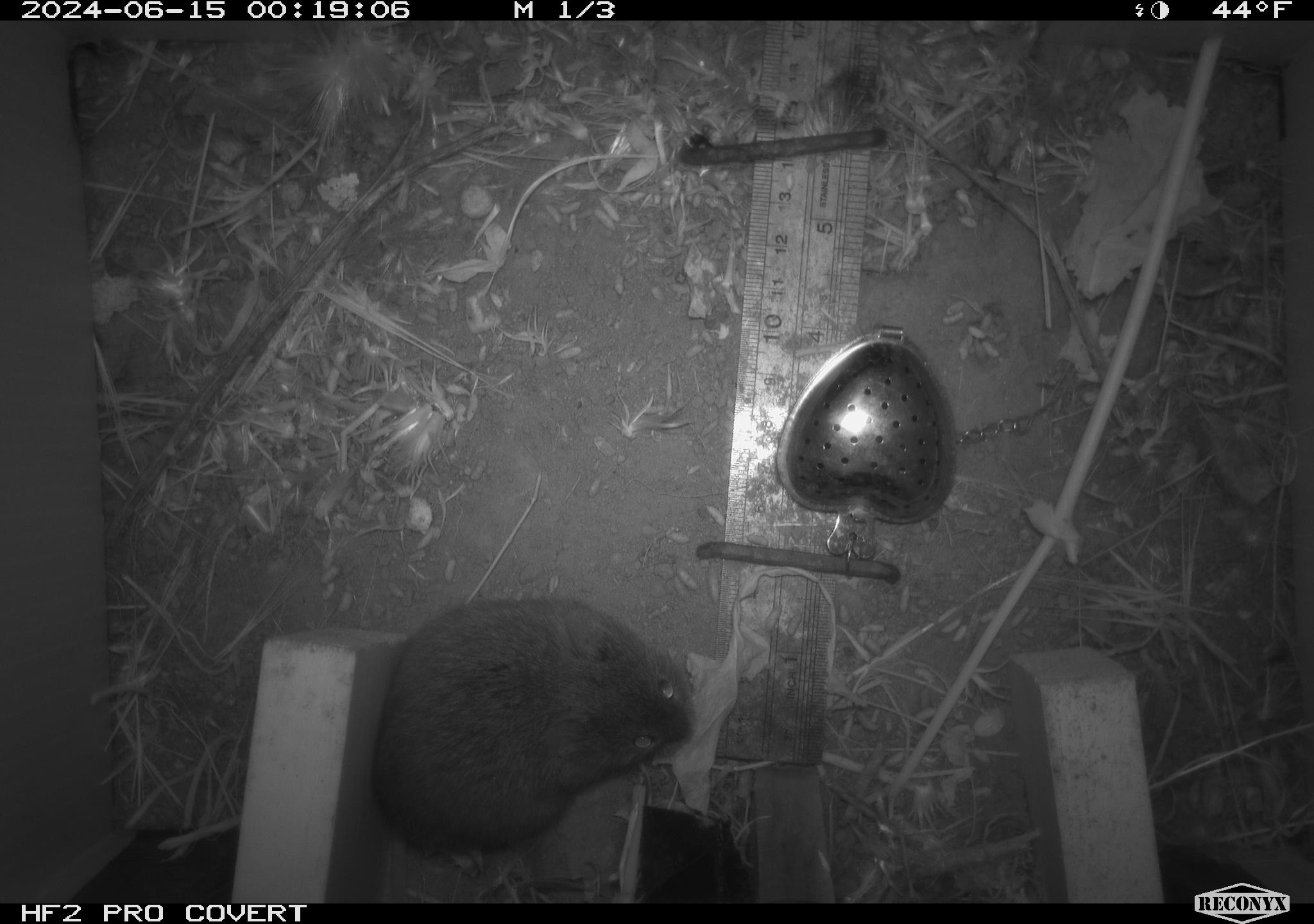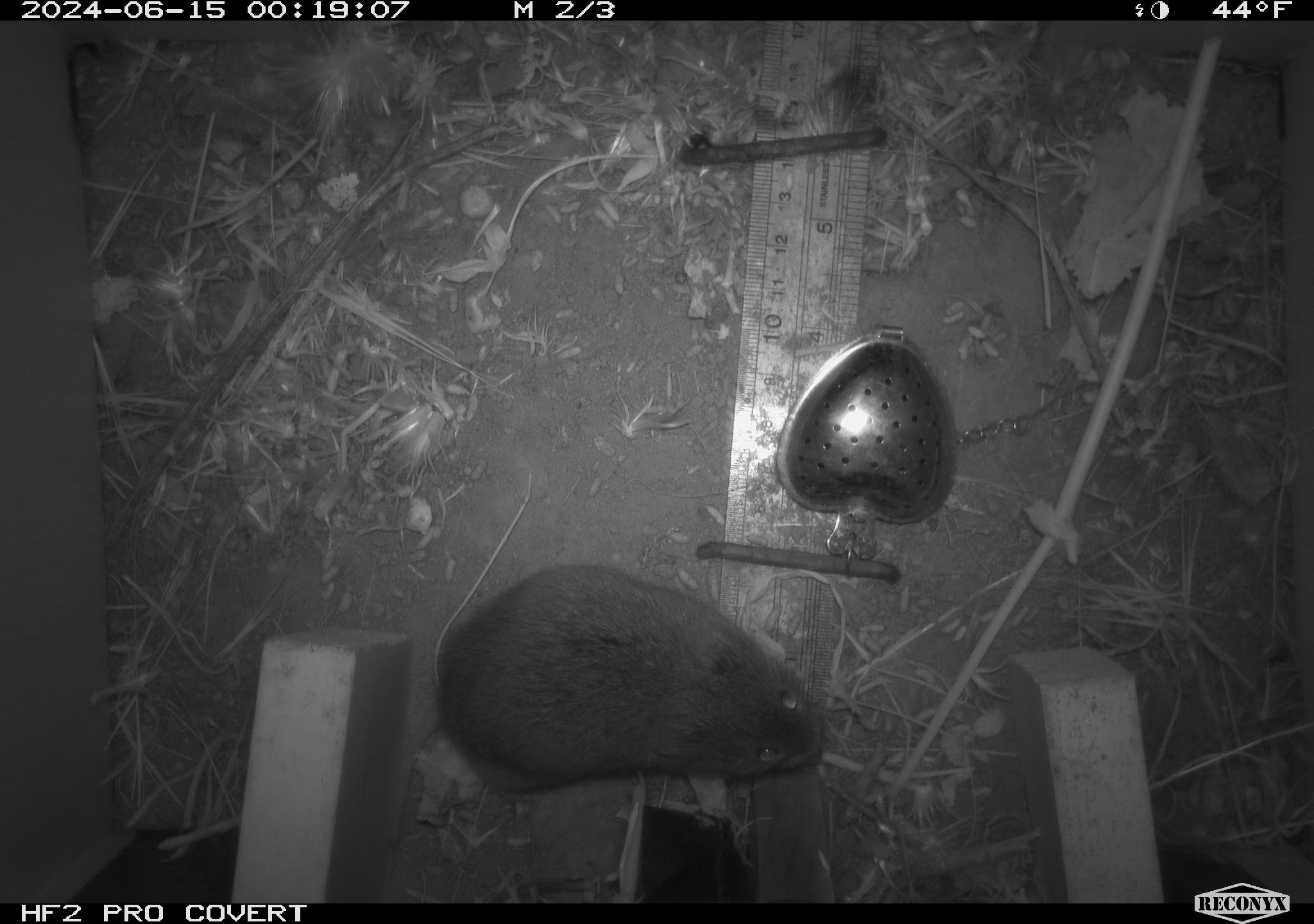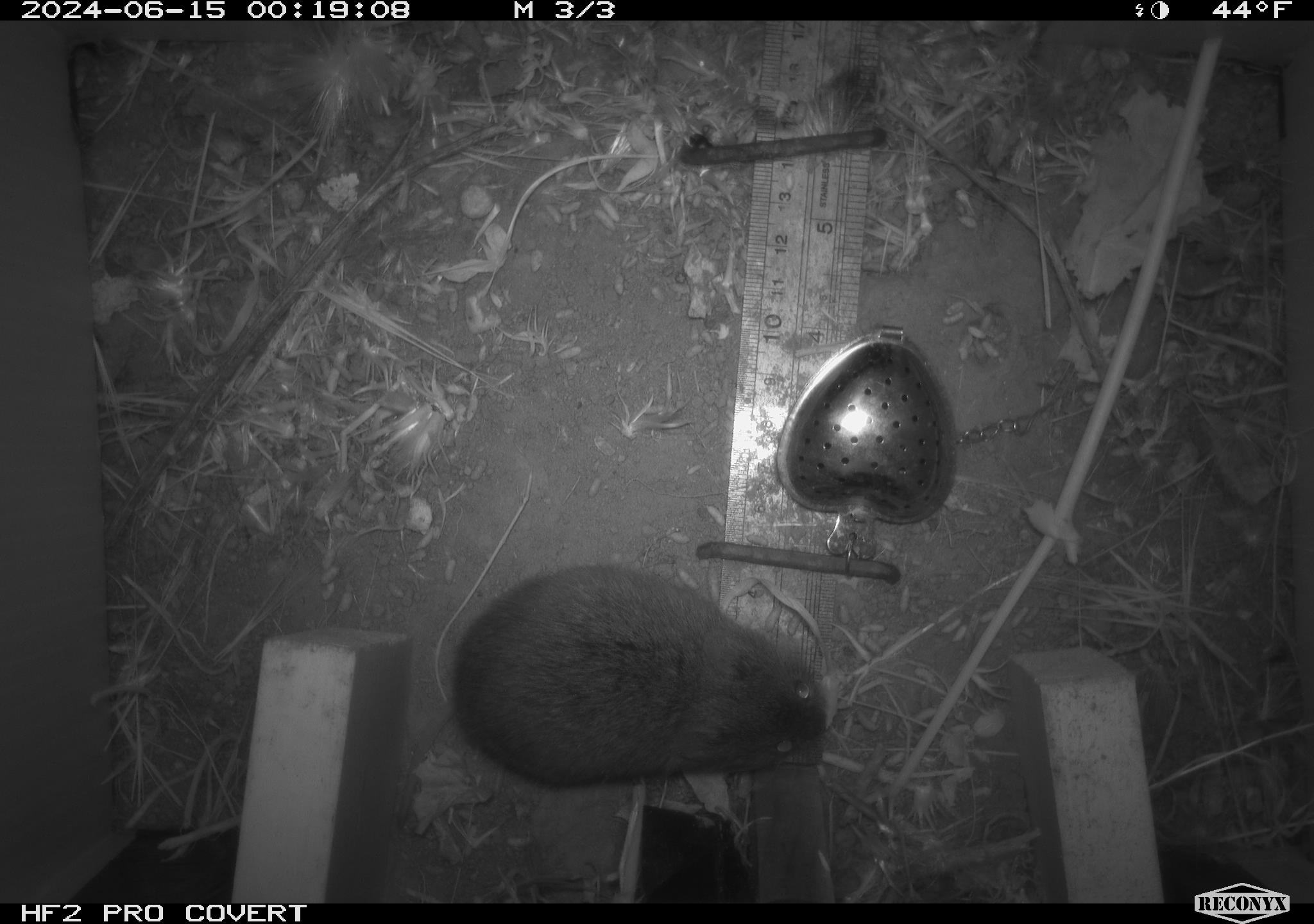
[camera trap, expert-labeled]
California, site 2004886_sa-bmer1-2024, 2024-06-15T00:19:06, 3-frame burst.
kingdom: Animalia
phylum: Chordata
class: Mammalia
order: Rodentia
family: Cricetidae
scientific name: Cricetidae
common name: hamsters, voles, lemmings, and allies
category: cricetidae family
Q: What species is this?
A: Cricetidae family (hamsters, voles, lemmings, and allies) (Cricetidae).